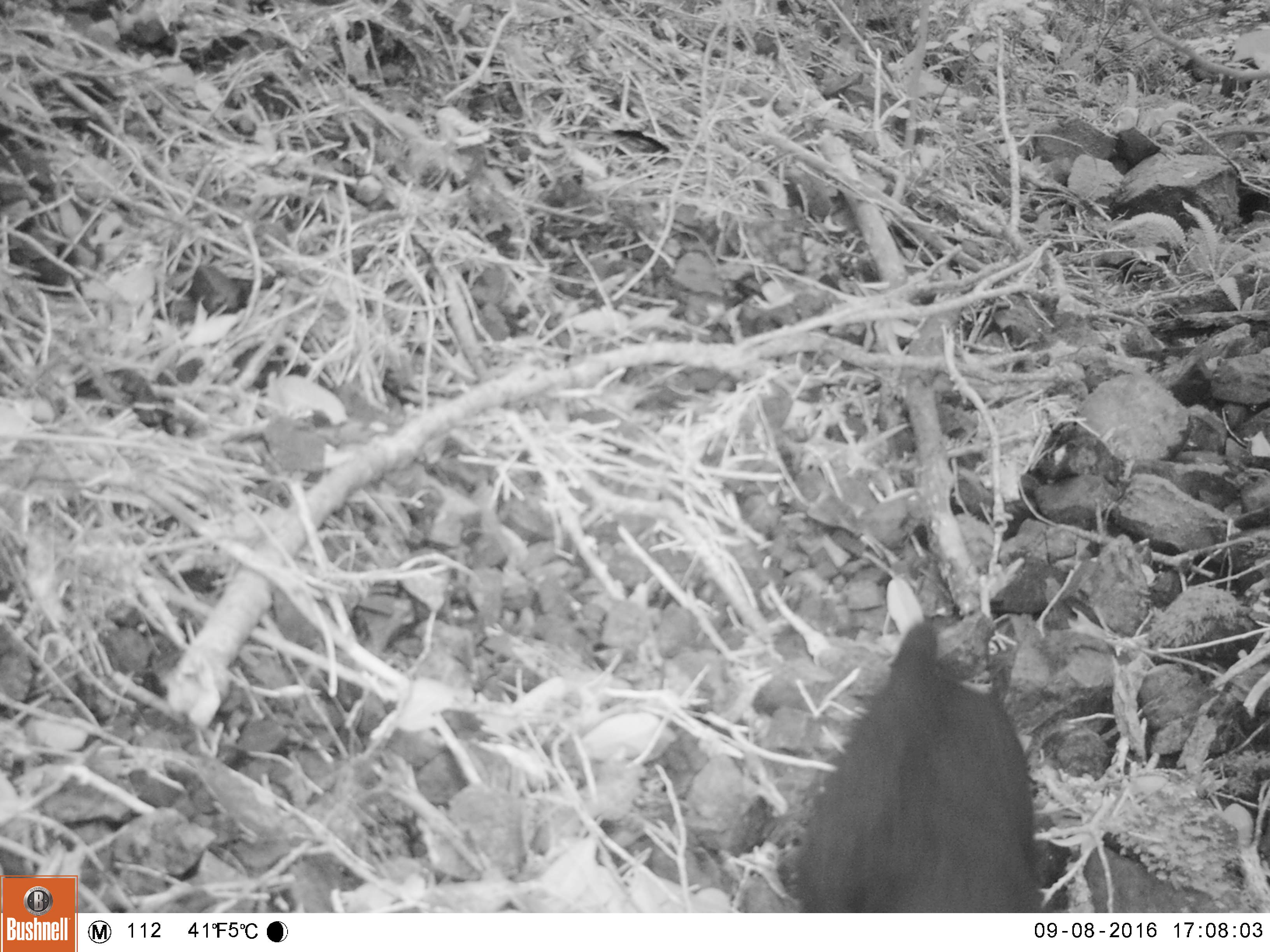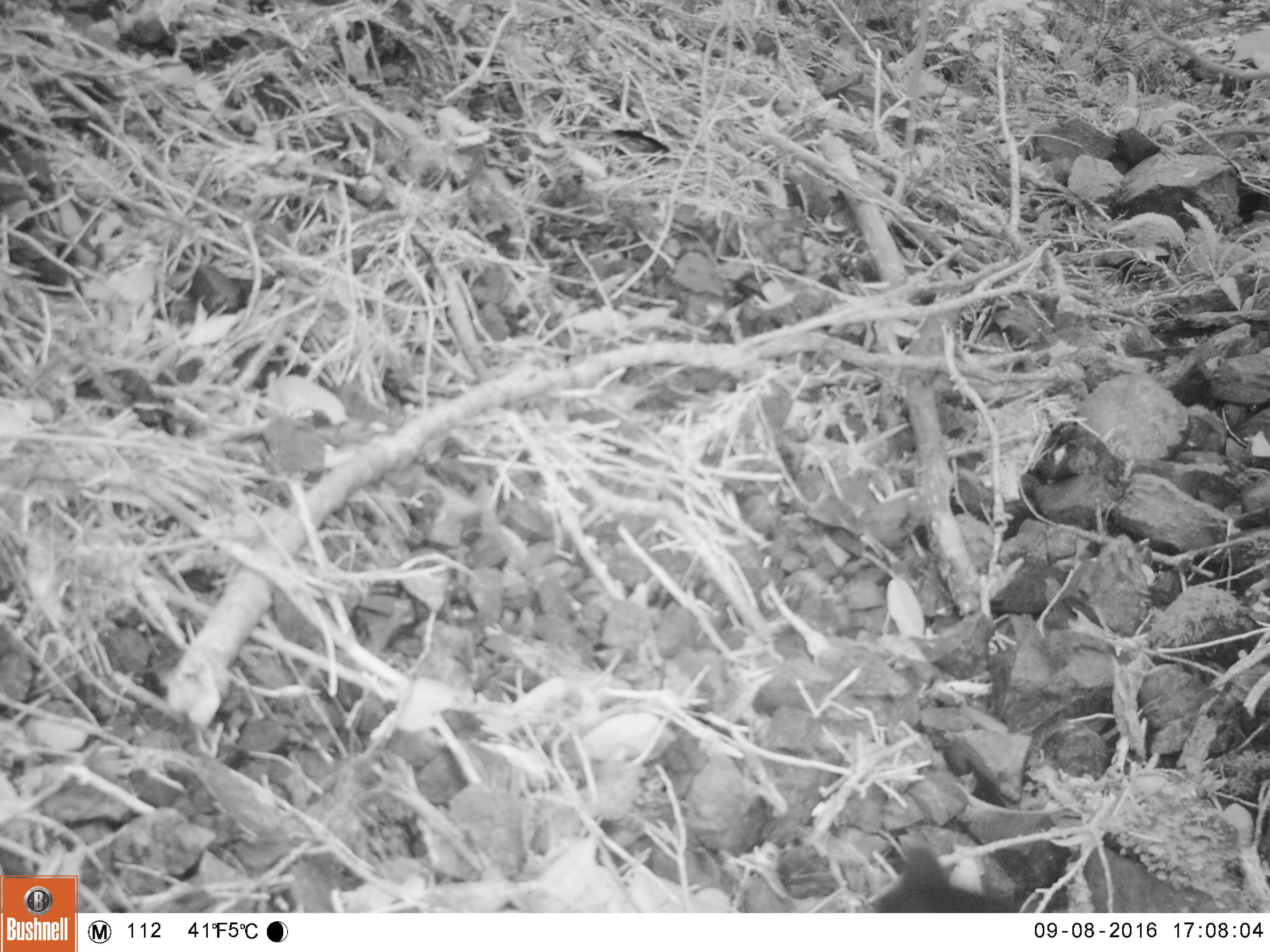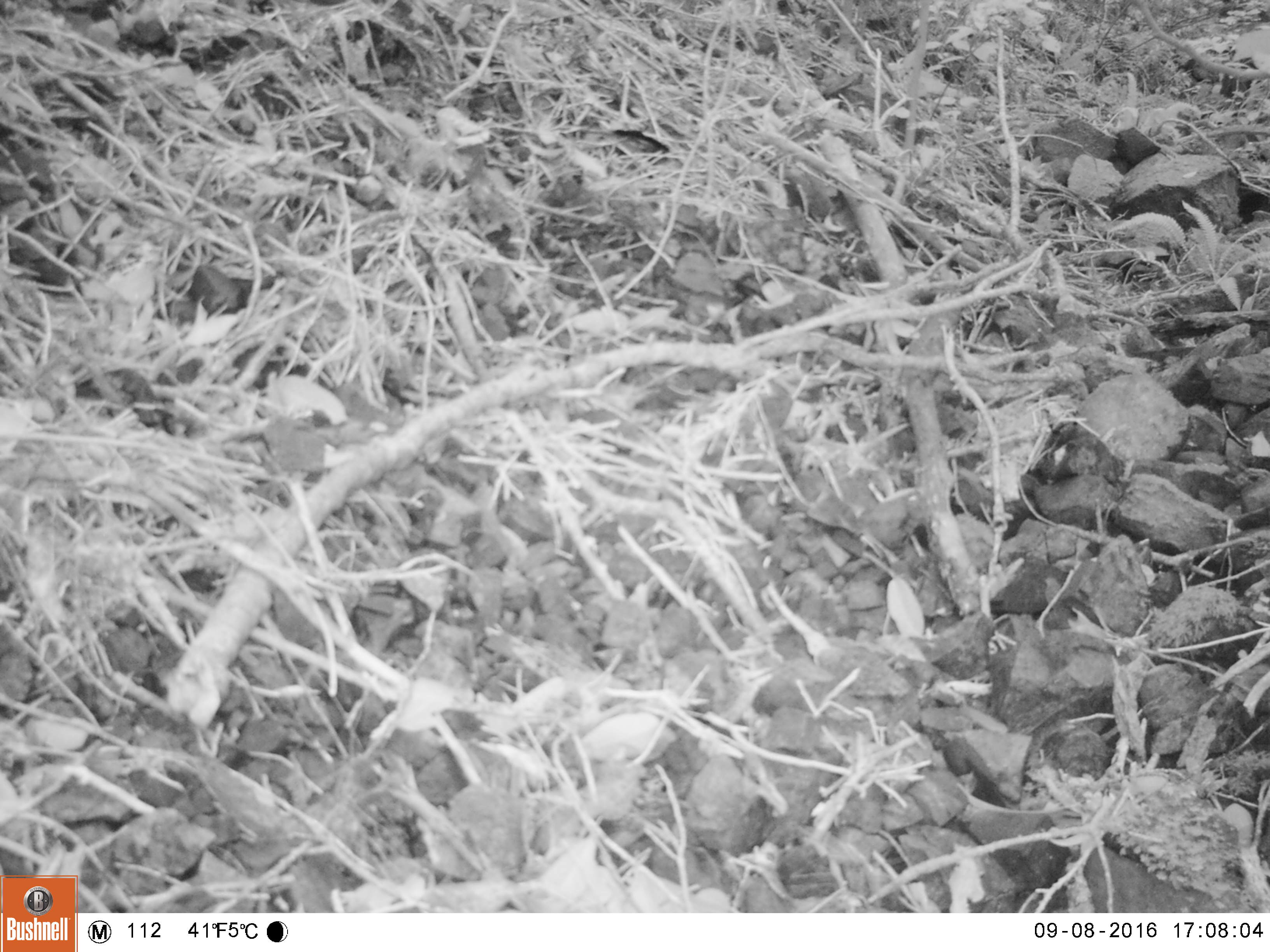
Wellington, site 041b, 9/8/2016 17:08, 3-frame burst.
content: unidentified animal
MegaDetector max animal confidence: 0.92